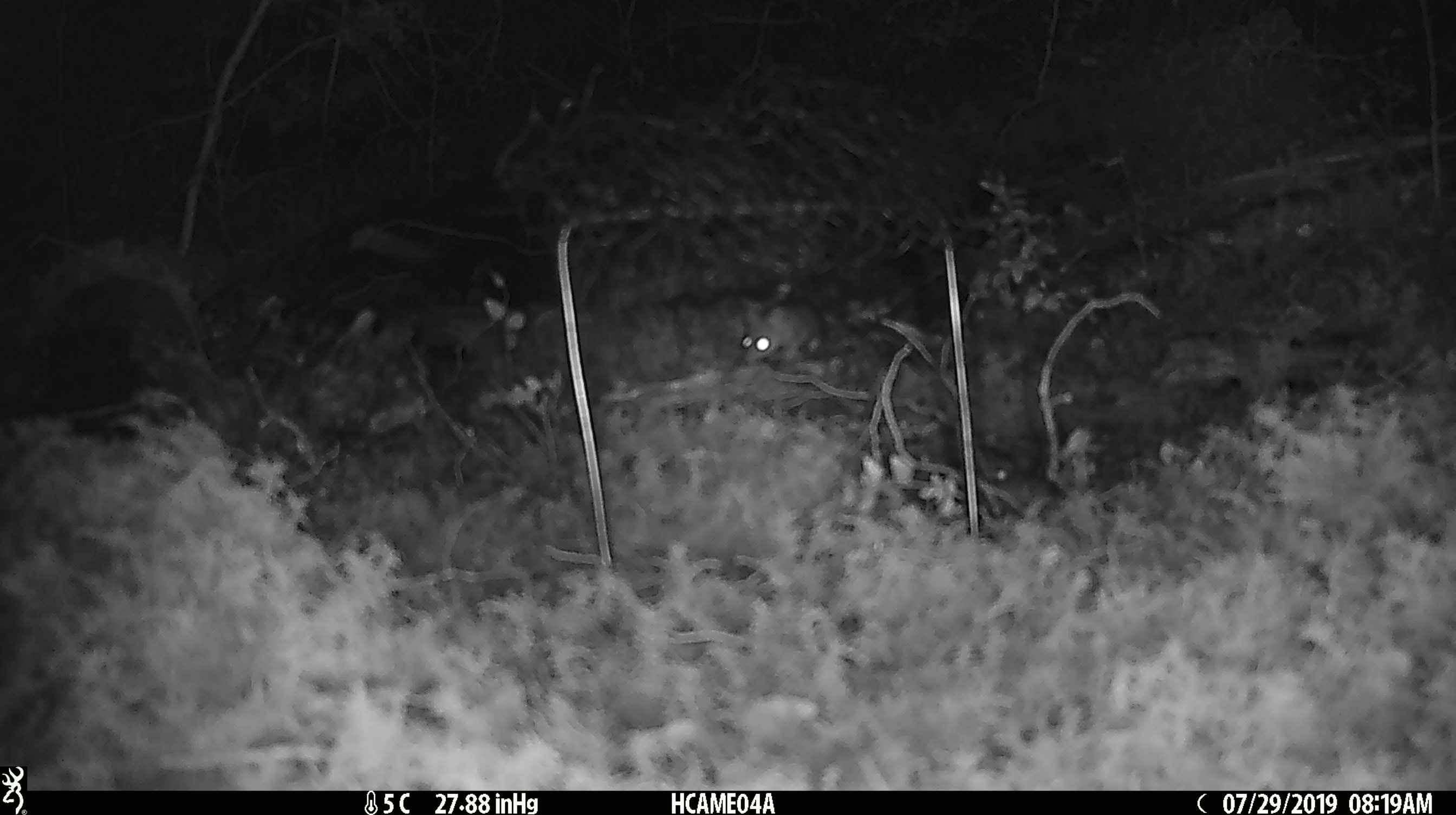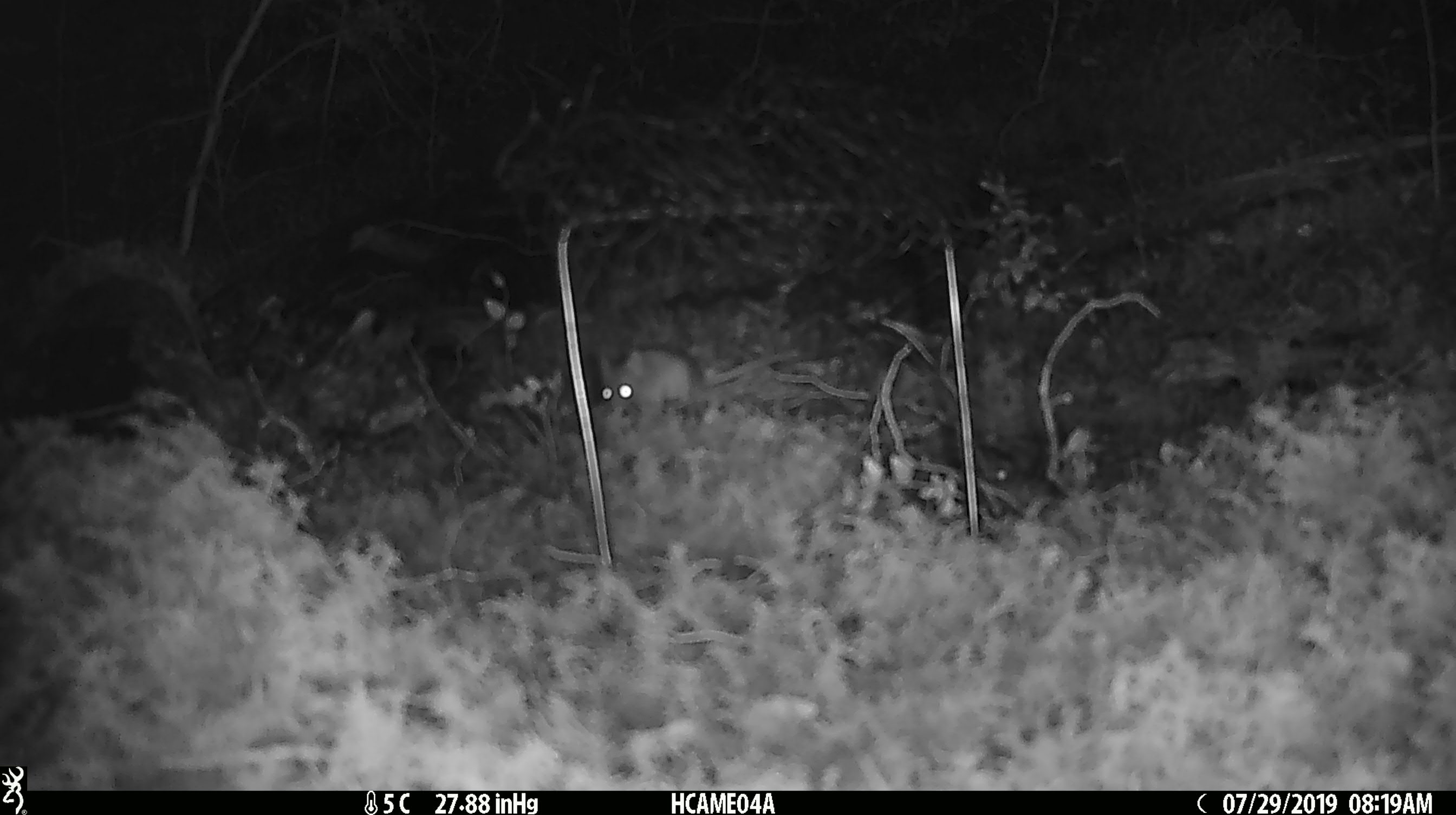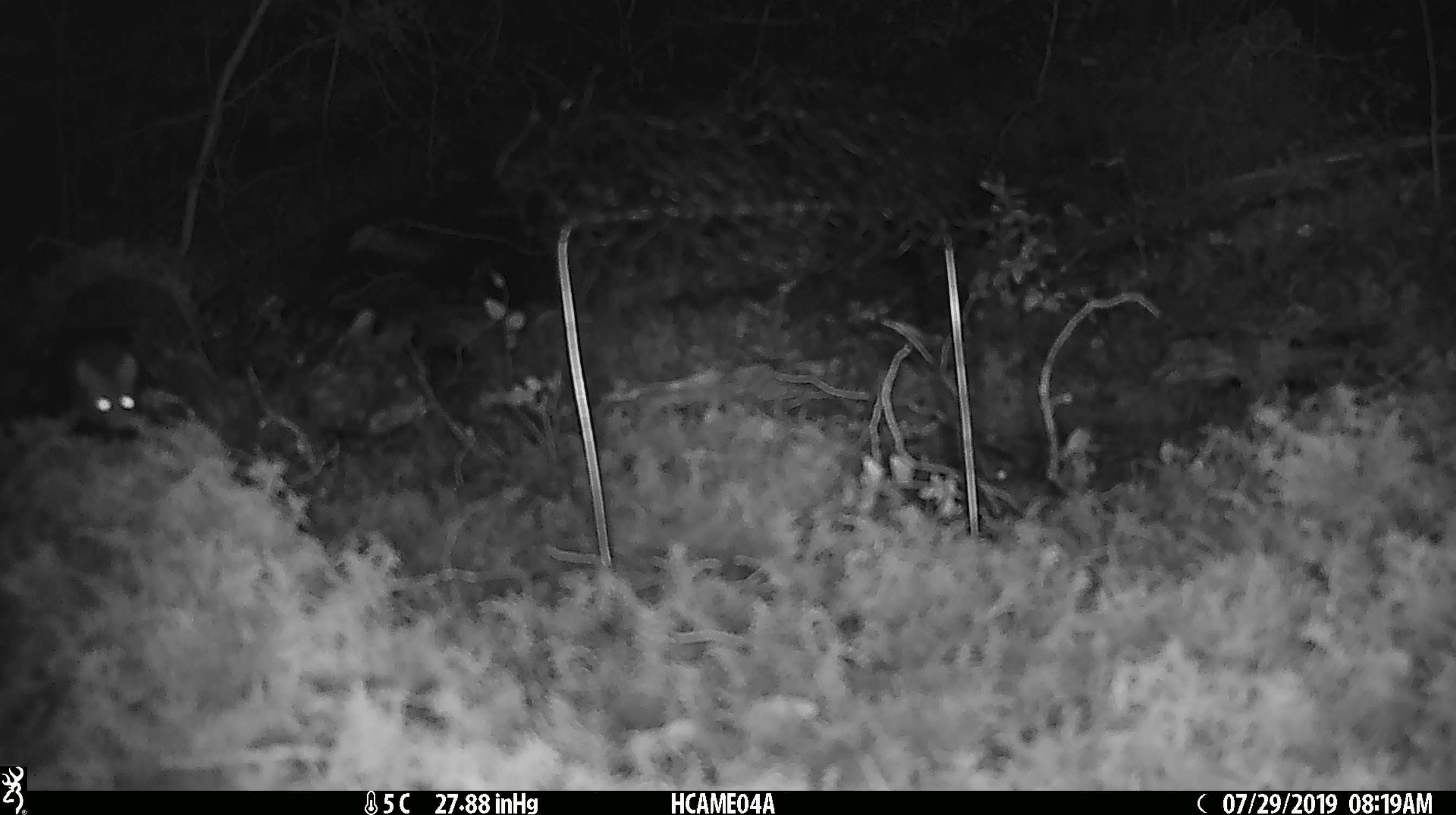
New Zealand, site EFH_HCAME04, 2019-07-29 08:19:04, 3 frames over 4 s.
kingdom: Animalia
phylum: Chordata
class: Mammalia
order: Rodentia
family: Muridae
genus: Mus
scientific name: Mus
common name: mouse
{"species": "mouse (Mus)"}